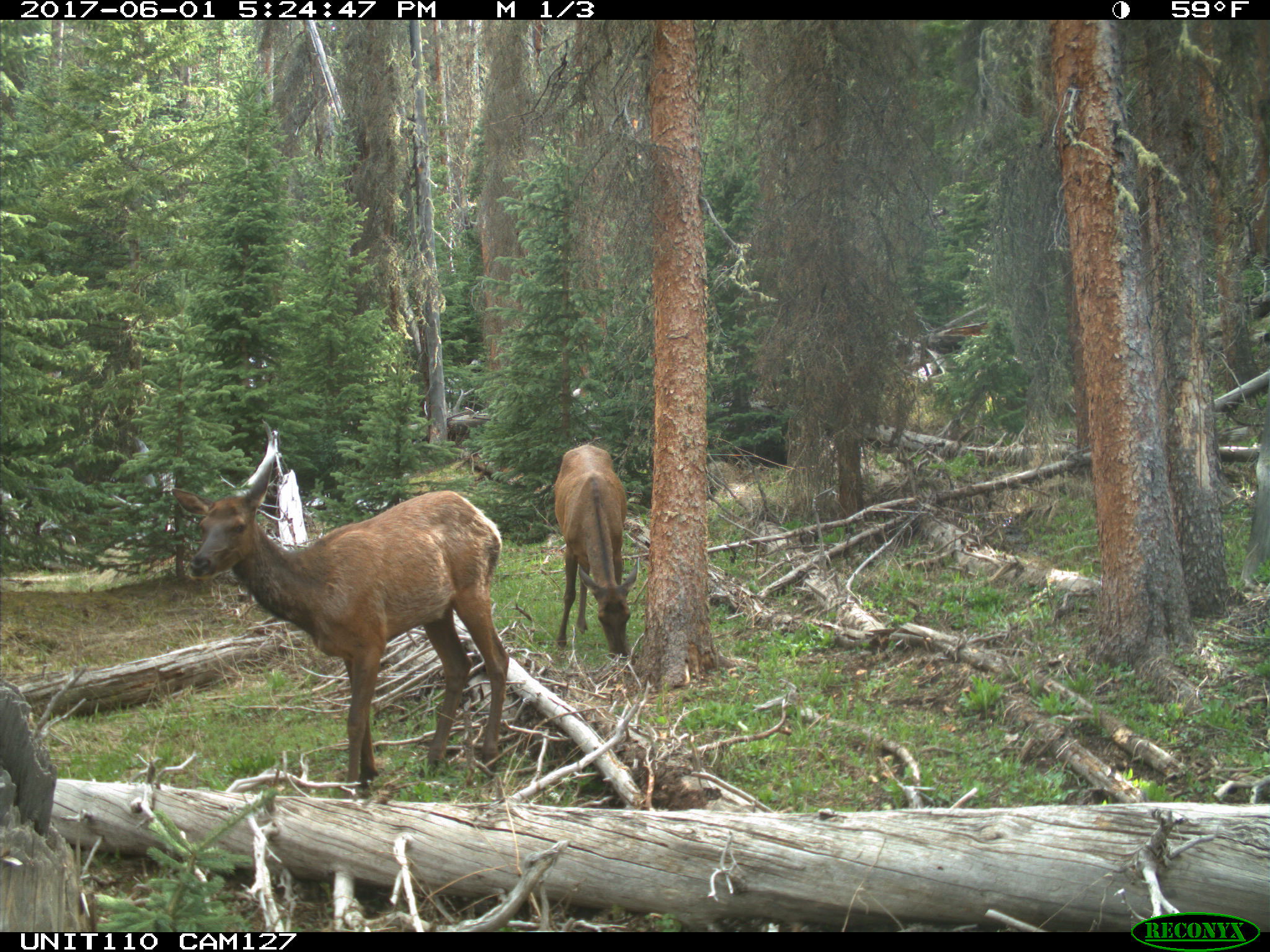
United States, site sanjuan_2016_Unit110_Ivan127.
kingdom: Animalia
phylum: Chordata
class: Mammalia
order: Artiodactyla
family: Cervidae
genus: Cervus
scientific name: Cervus elaphus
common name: red deer